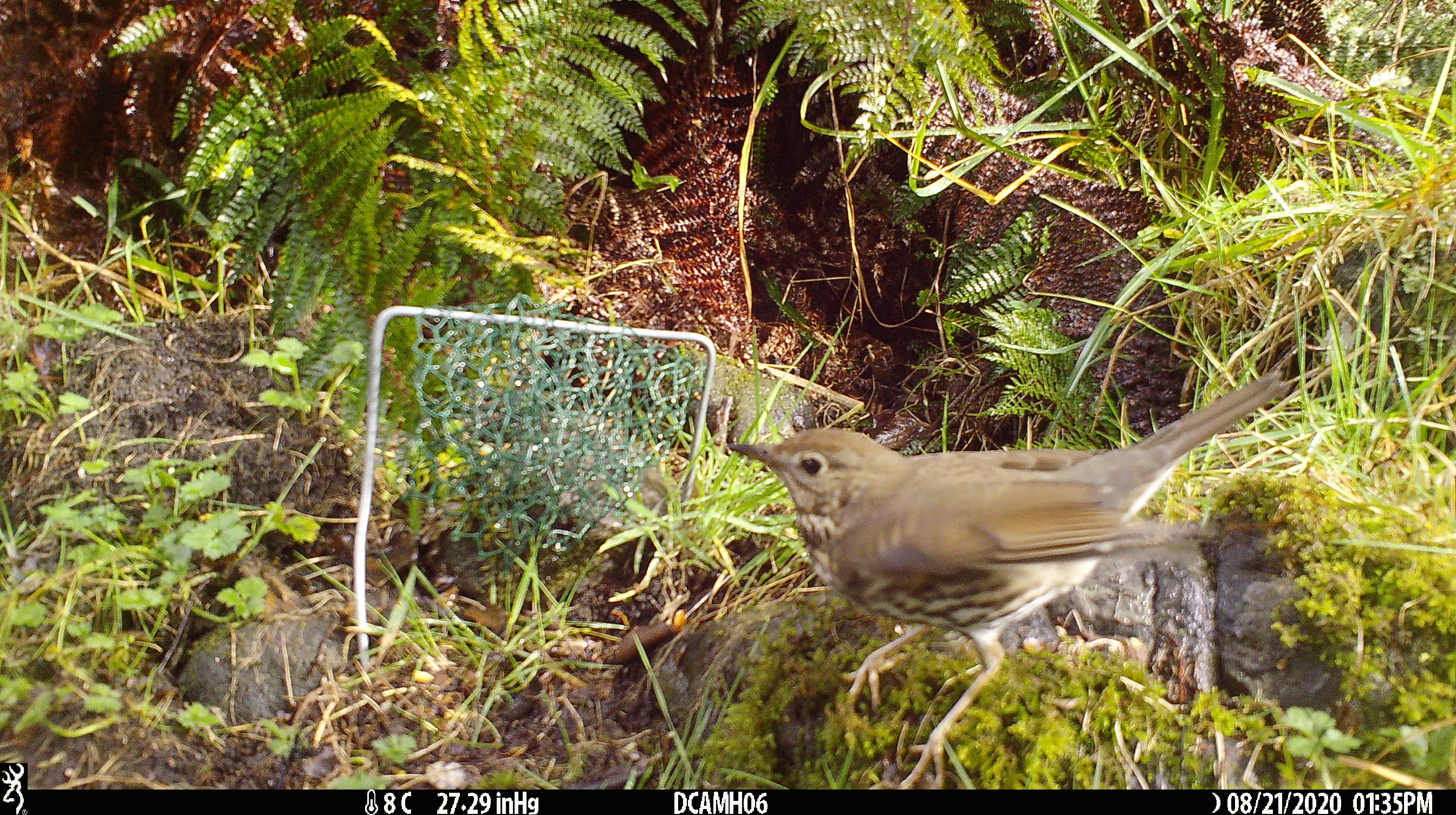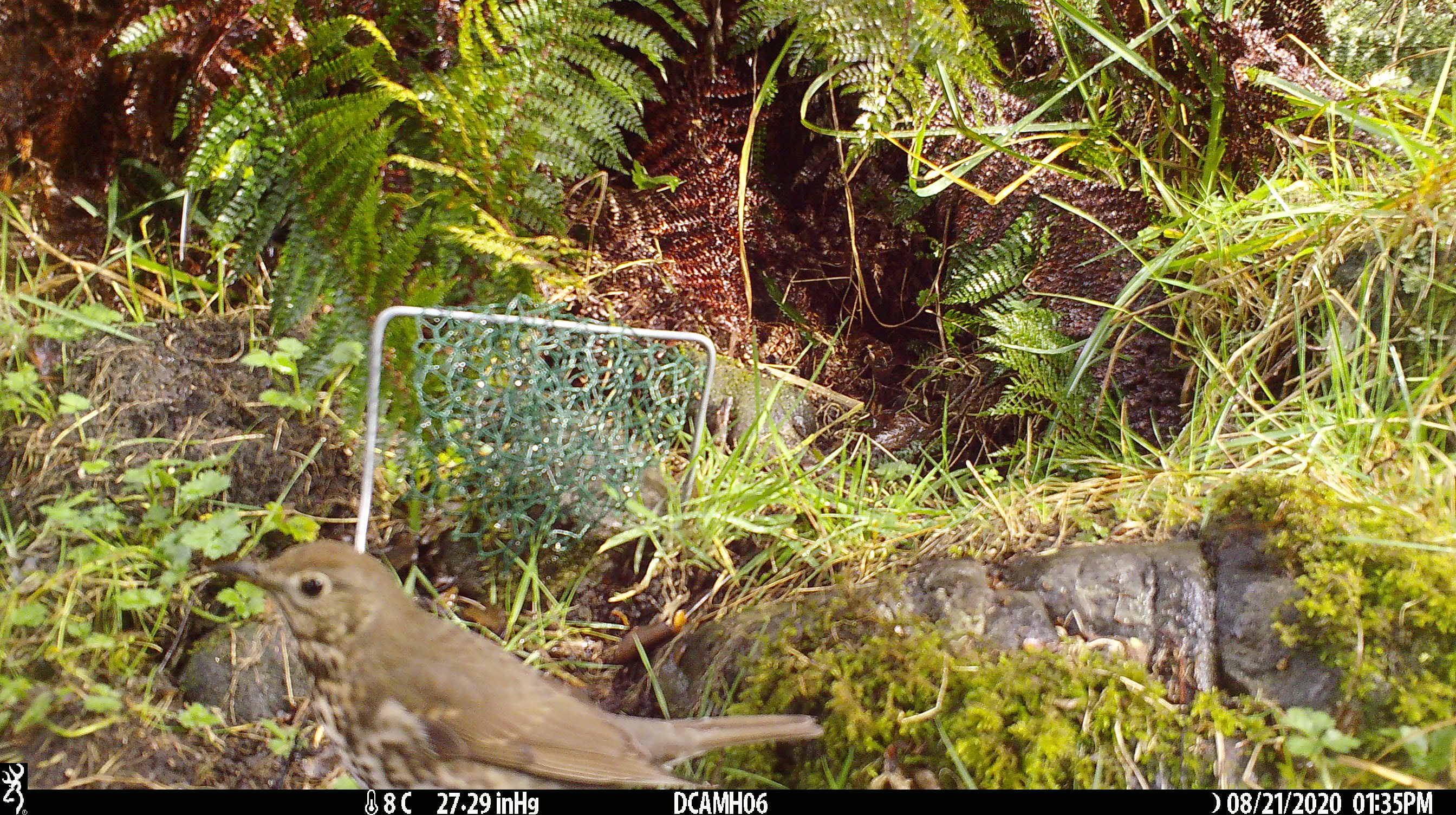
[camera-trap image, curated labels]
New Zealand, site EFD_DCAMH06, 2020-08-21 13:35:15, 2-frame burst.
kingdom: Animalia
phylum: Chordata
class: Aves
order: Passeriformes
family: Turdidae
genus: Turdus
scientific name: Turdus philomelos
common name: song thrush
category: thrush